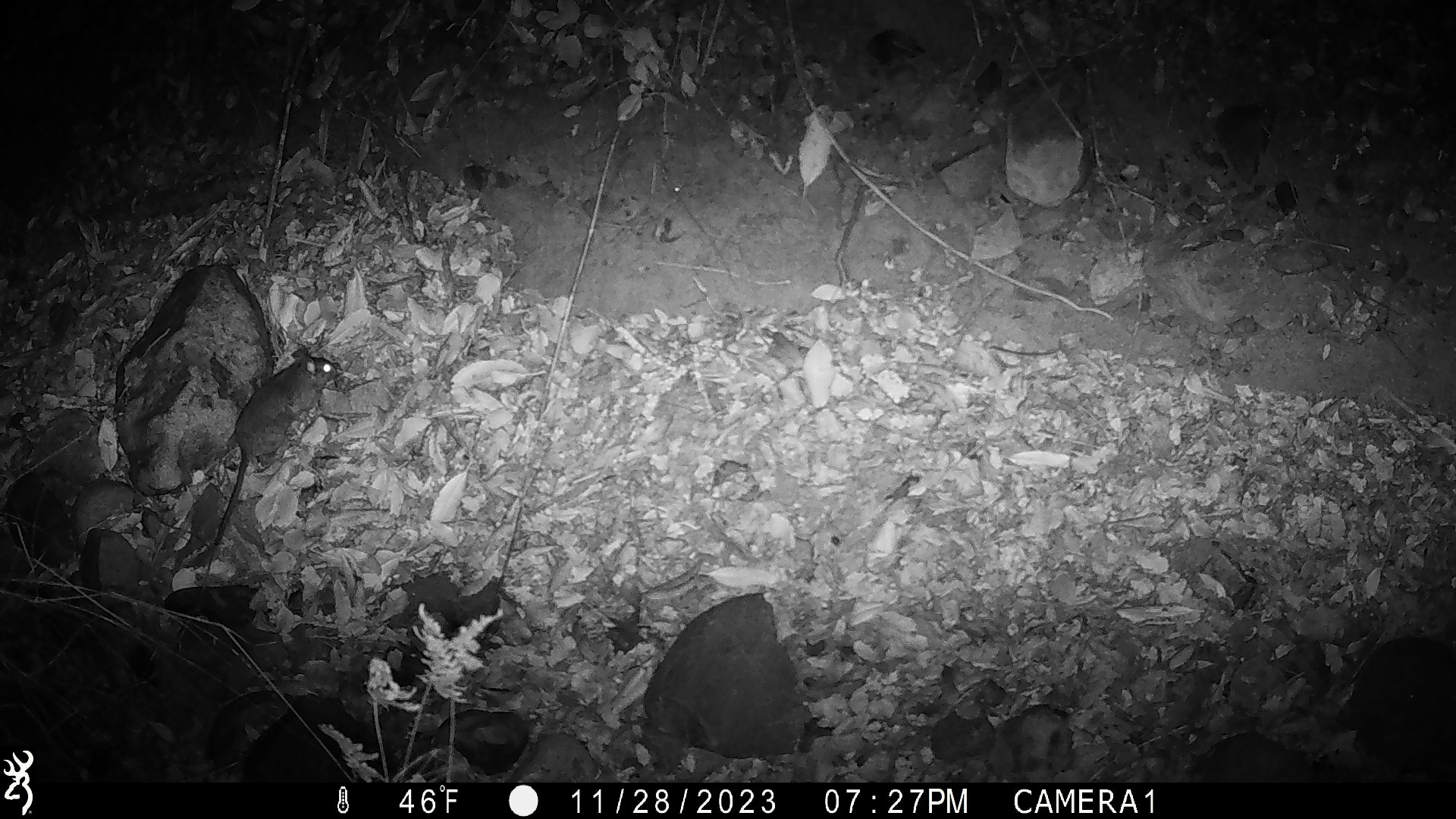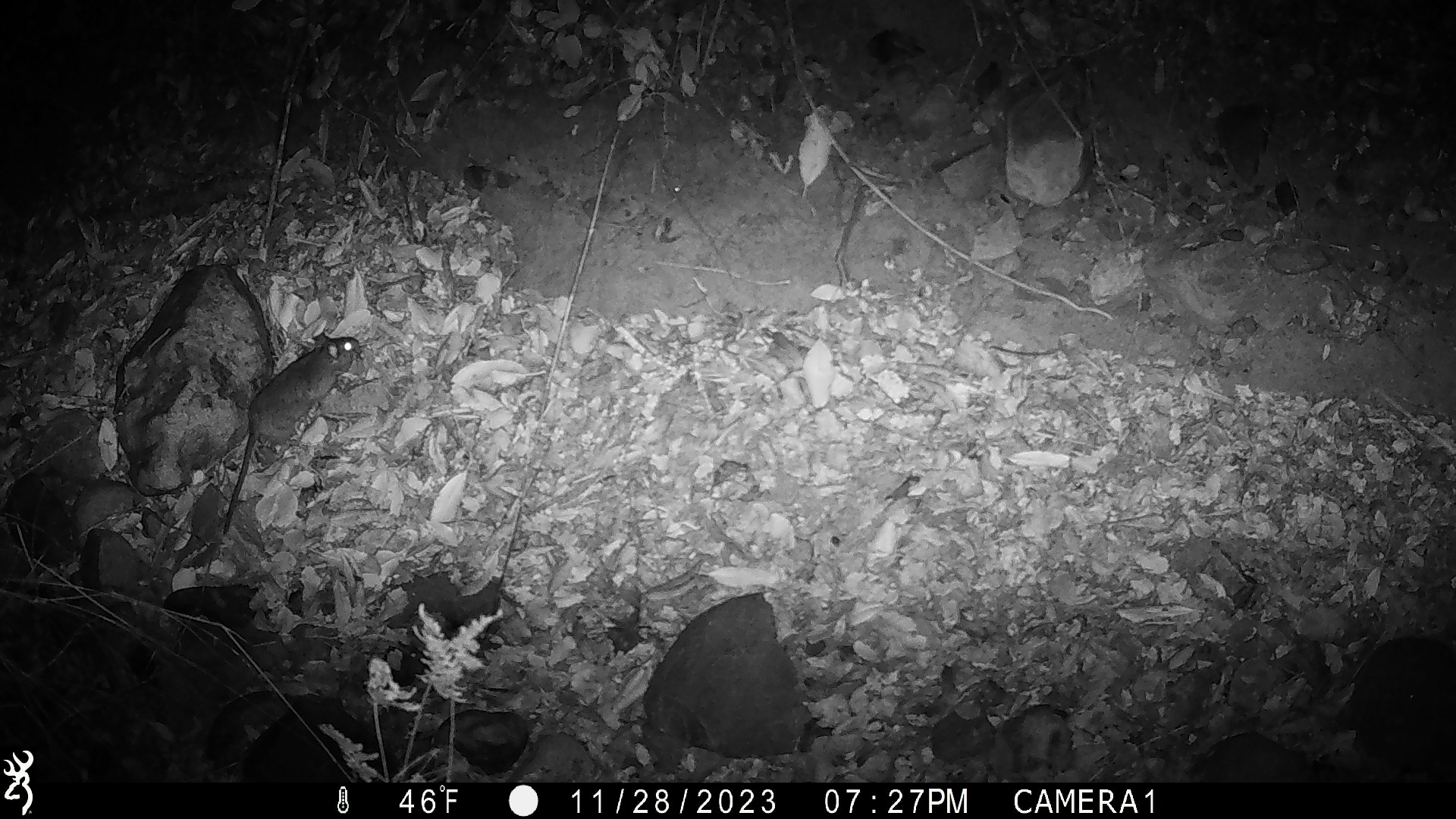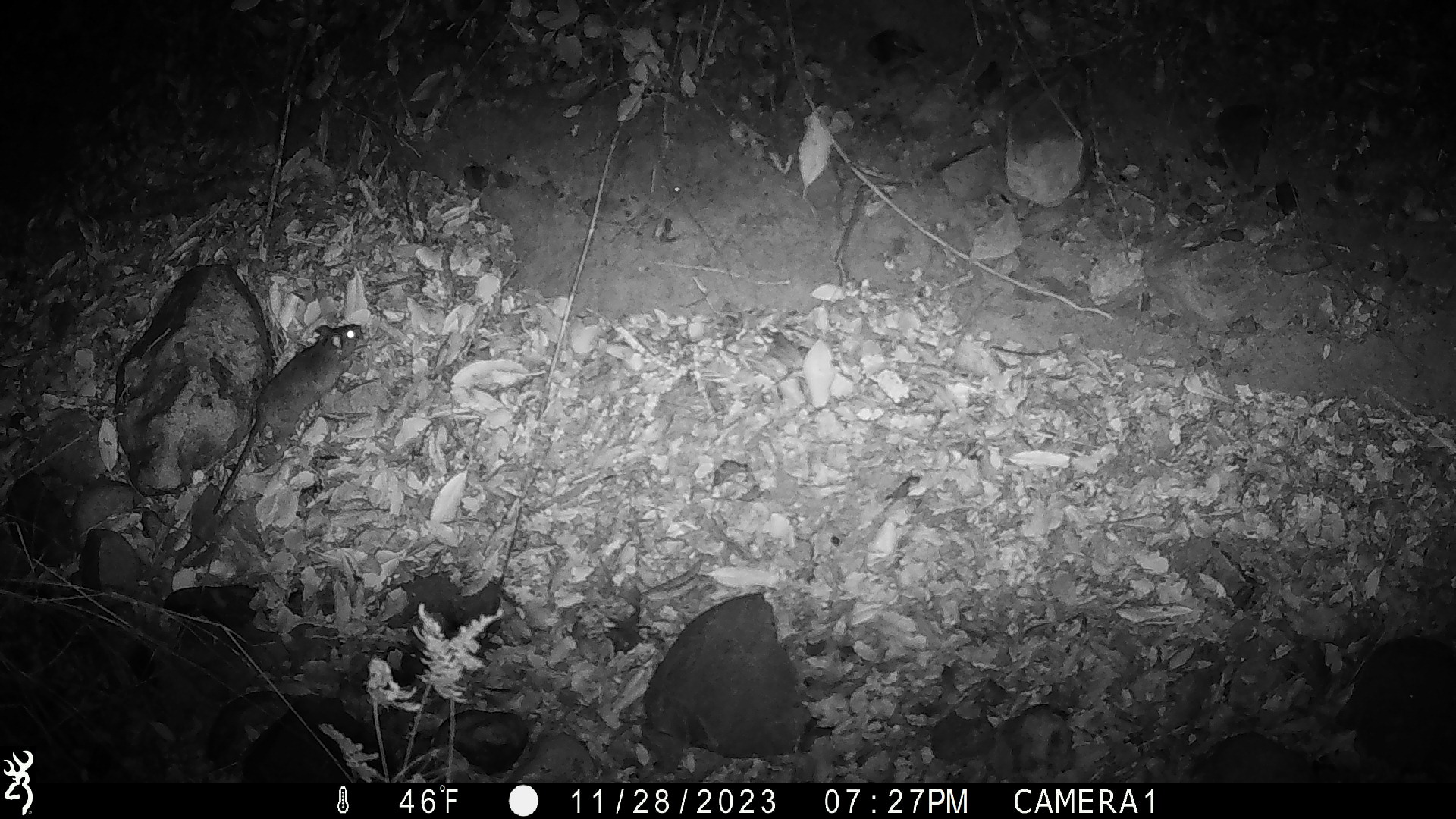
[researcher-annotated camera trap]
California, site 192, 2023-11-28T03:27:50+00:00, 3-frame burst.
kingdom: Animalia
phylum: Chordata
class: Mammalia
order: Rodentia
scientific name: Rodentia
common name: mouse or rat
Mouse or rat (Rodentia).